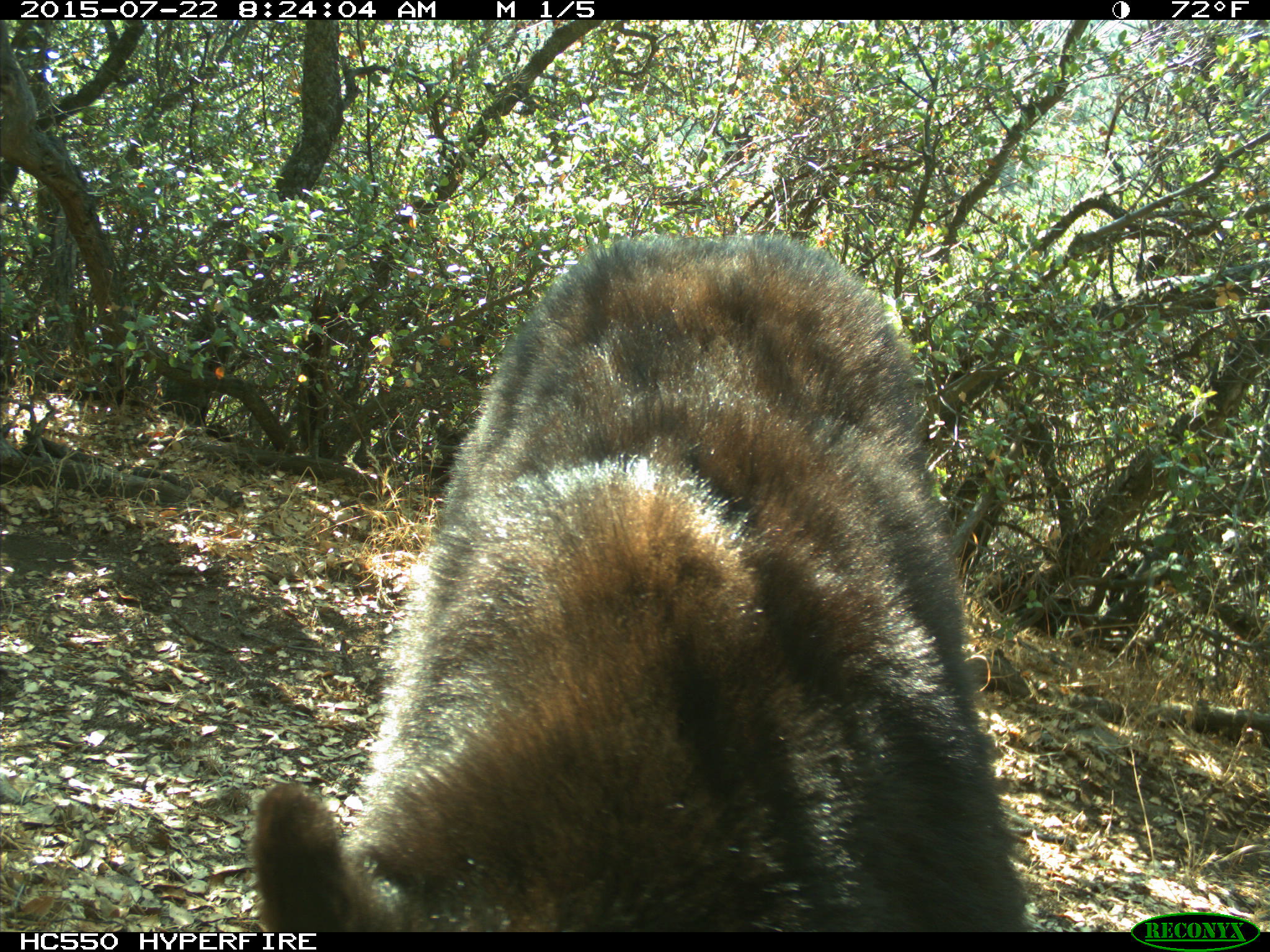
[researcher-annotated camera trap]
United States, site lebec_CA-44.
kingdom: Animalia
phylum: Chordata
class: Mammalia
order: Carnivora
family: Ursidae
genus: Ursus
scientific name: Ursus americanus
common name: american black bear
Ursus americanus (american black bear).